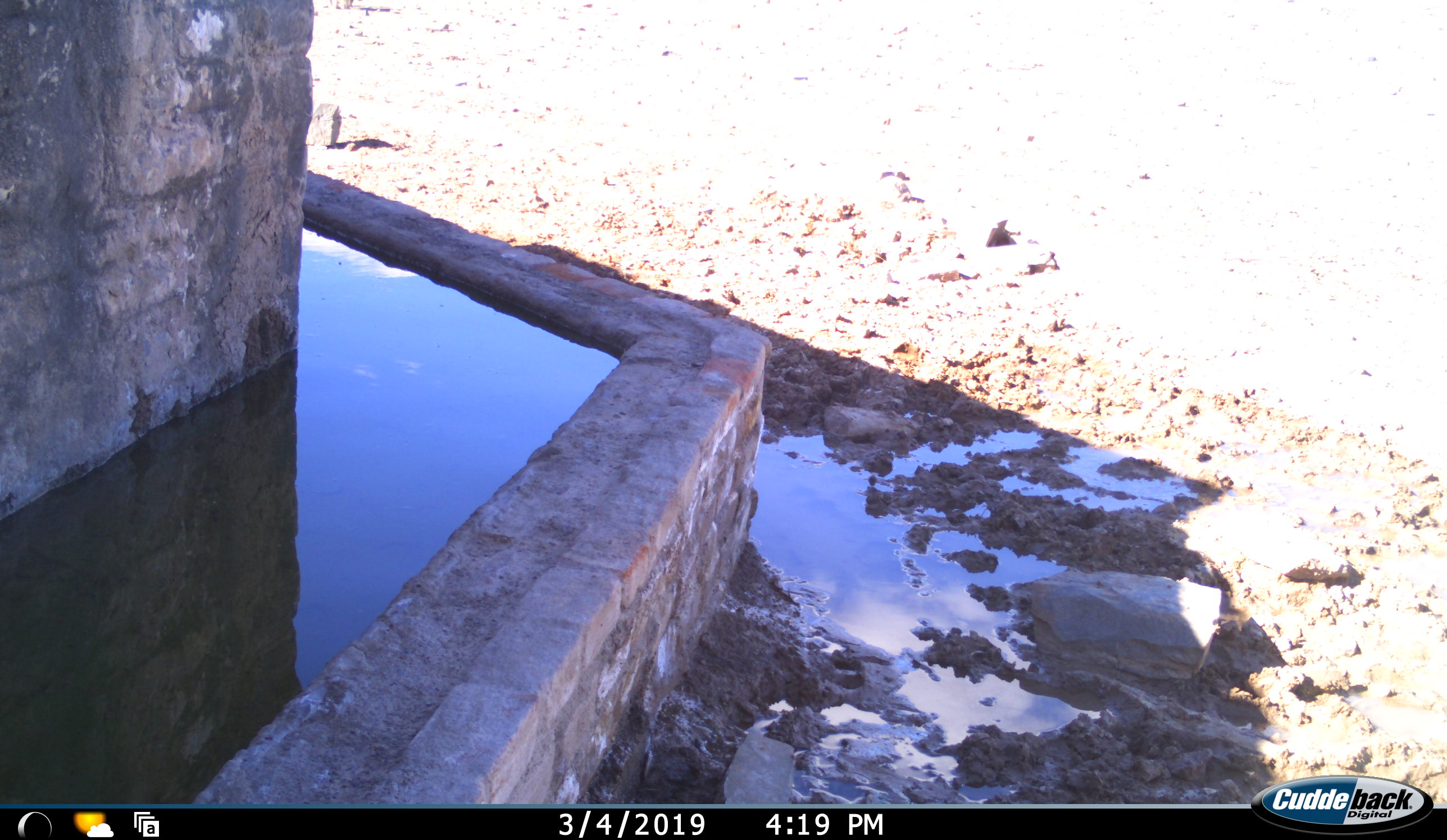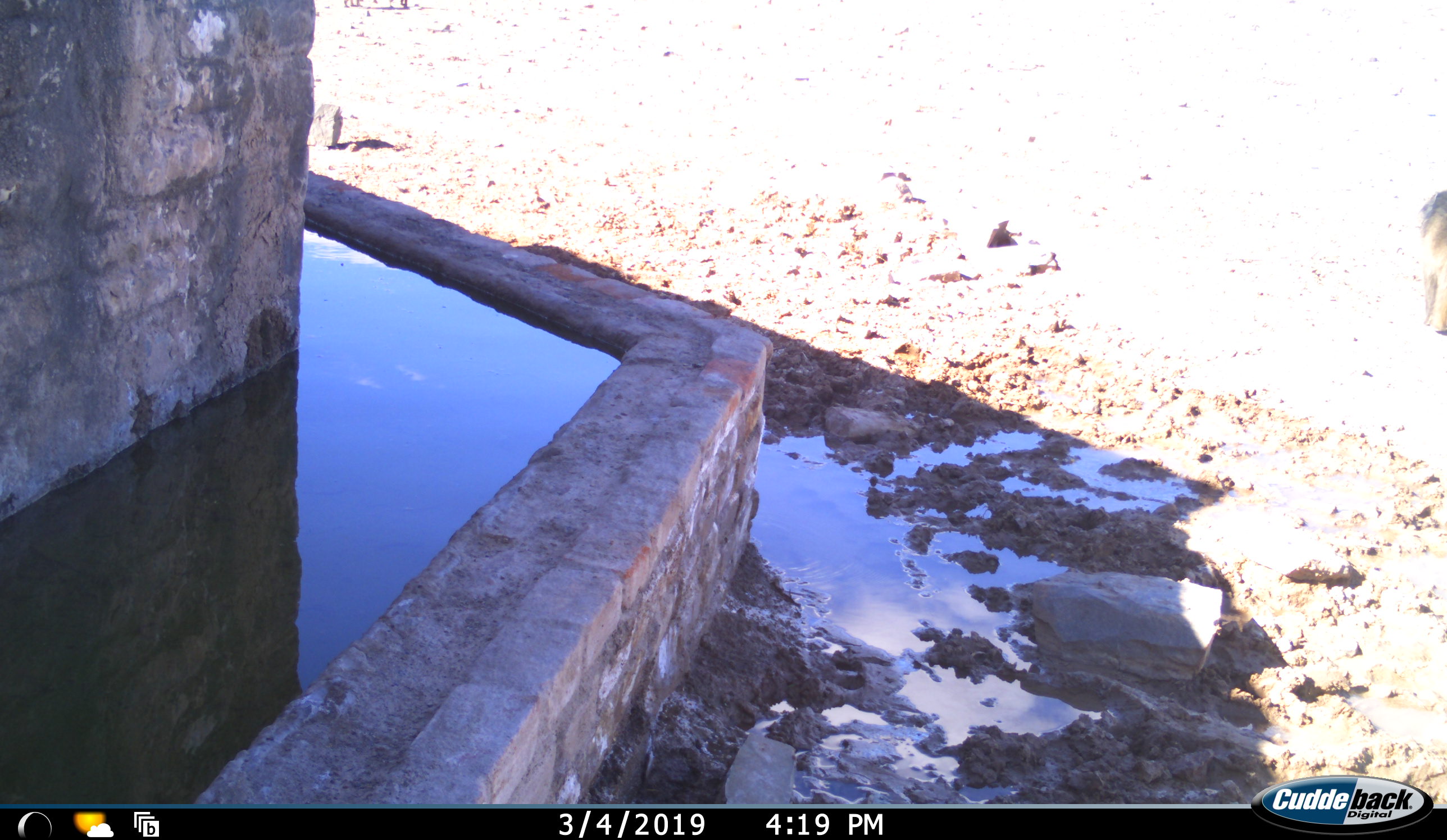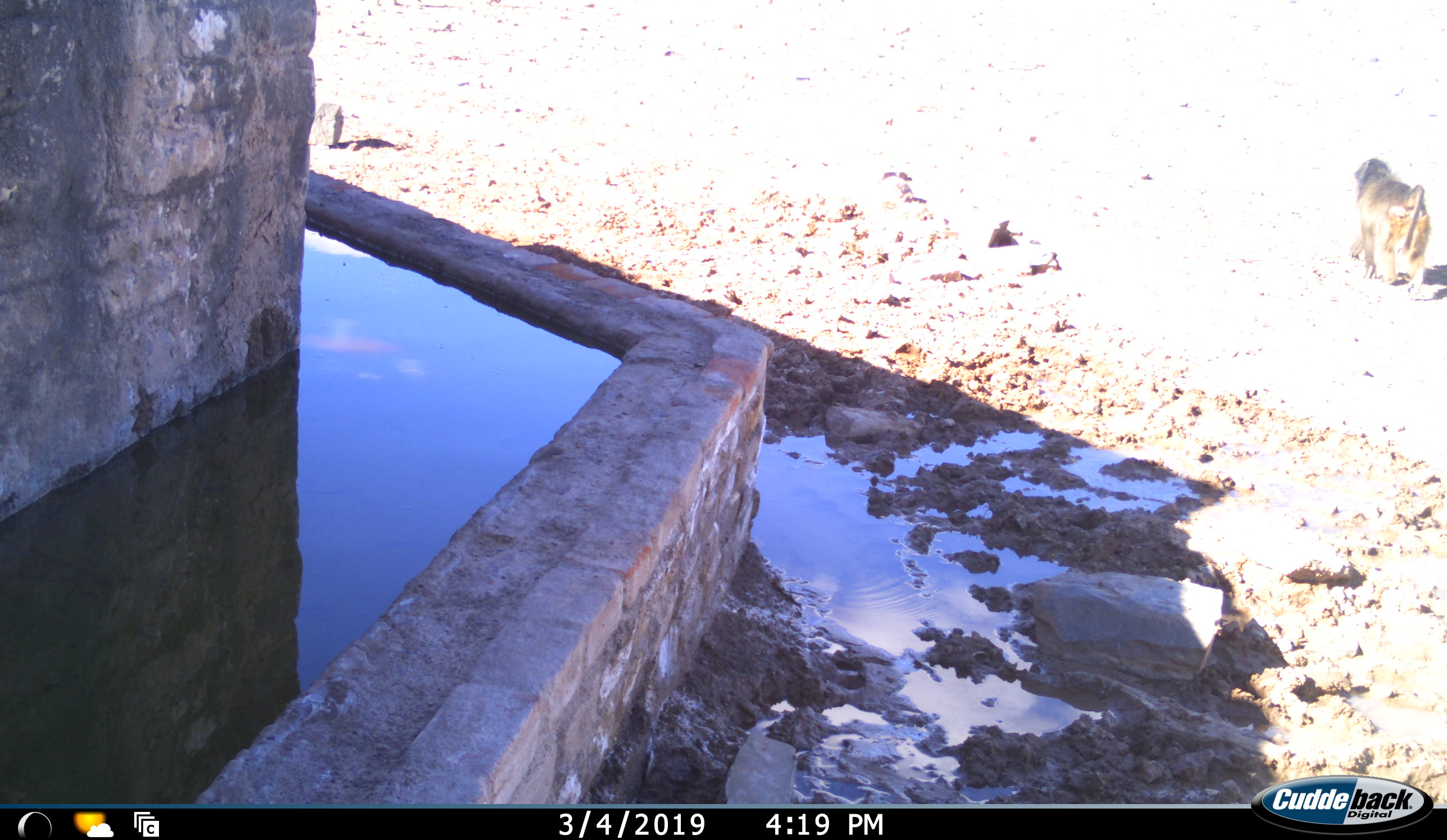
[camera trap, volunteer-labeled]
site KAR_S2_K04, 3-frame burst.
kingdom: Animalia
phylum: Chordata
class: Mammalia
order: Primates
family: Cercopithecidae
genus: Papio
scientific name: Papio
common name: baboon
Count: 1.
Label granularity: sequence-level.